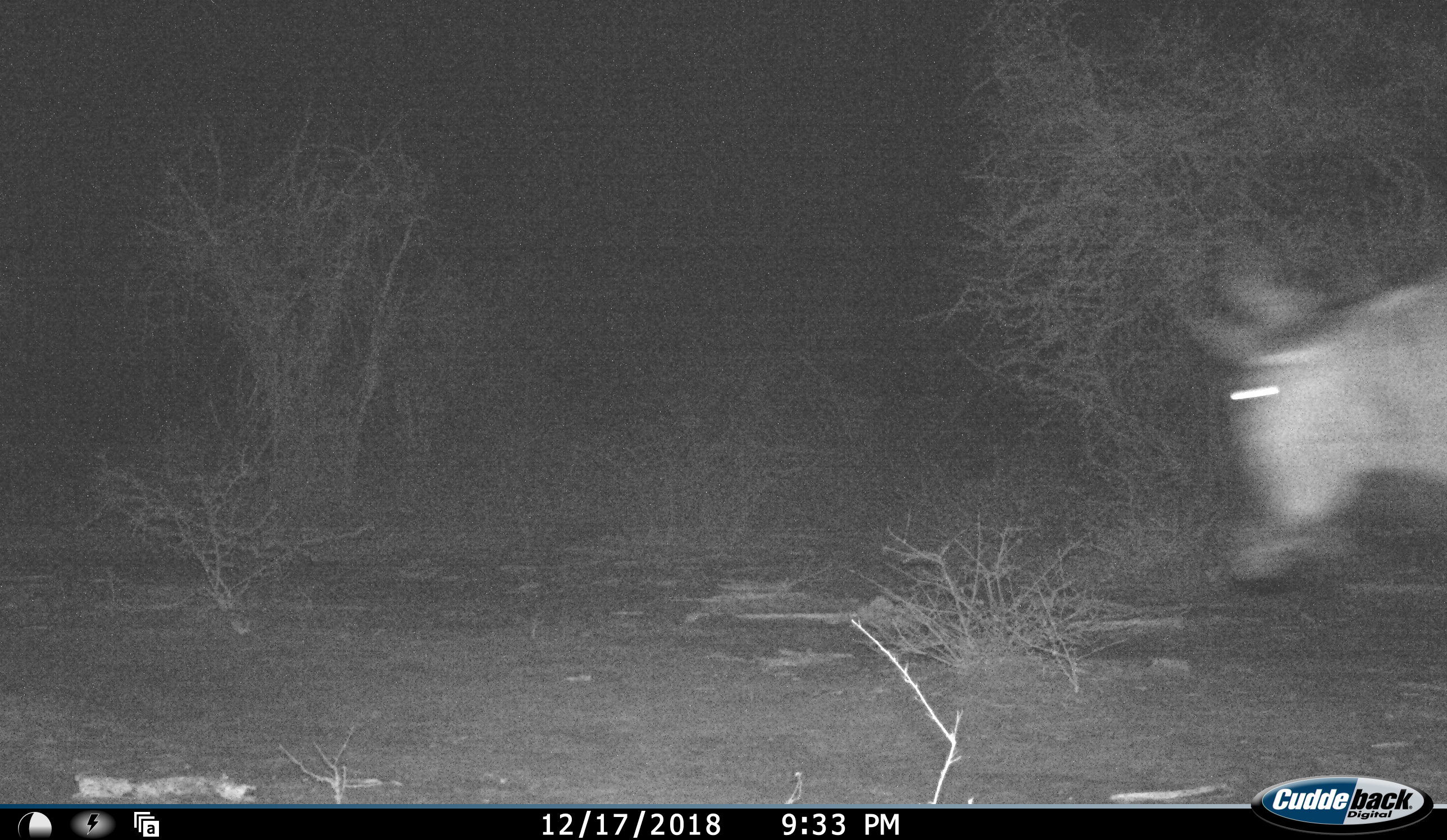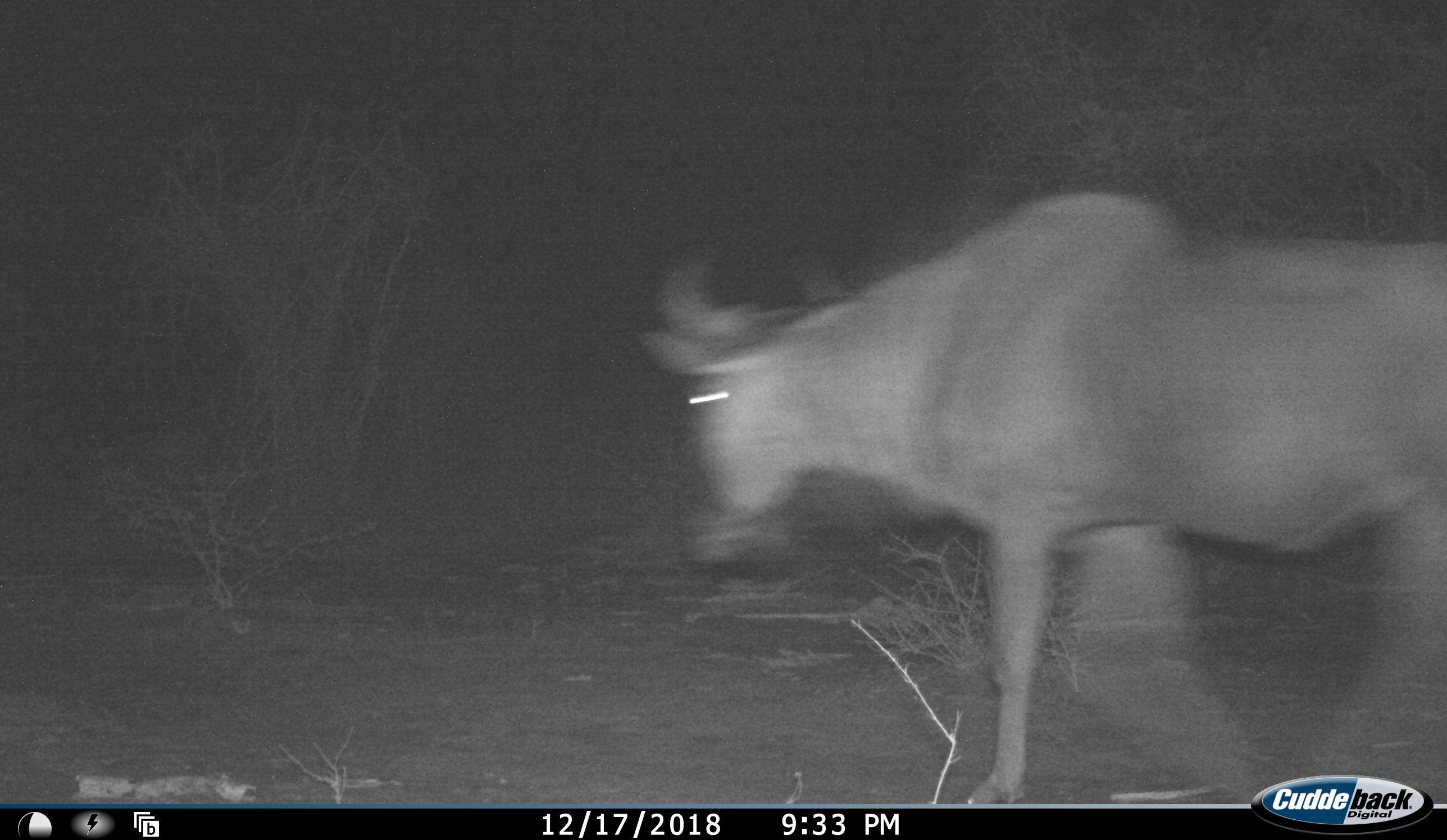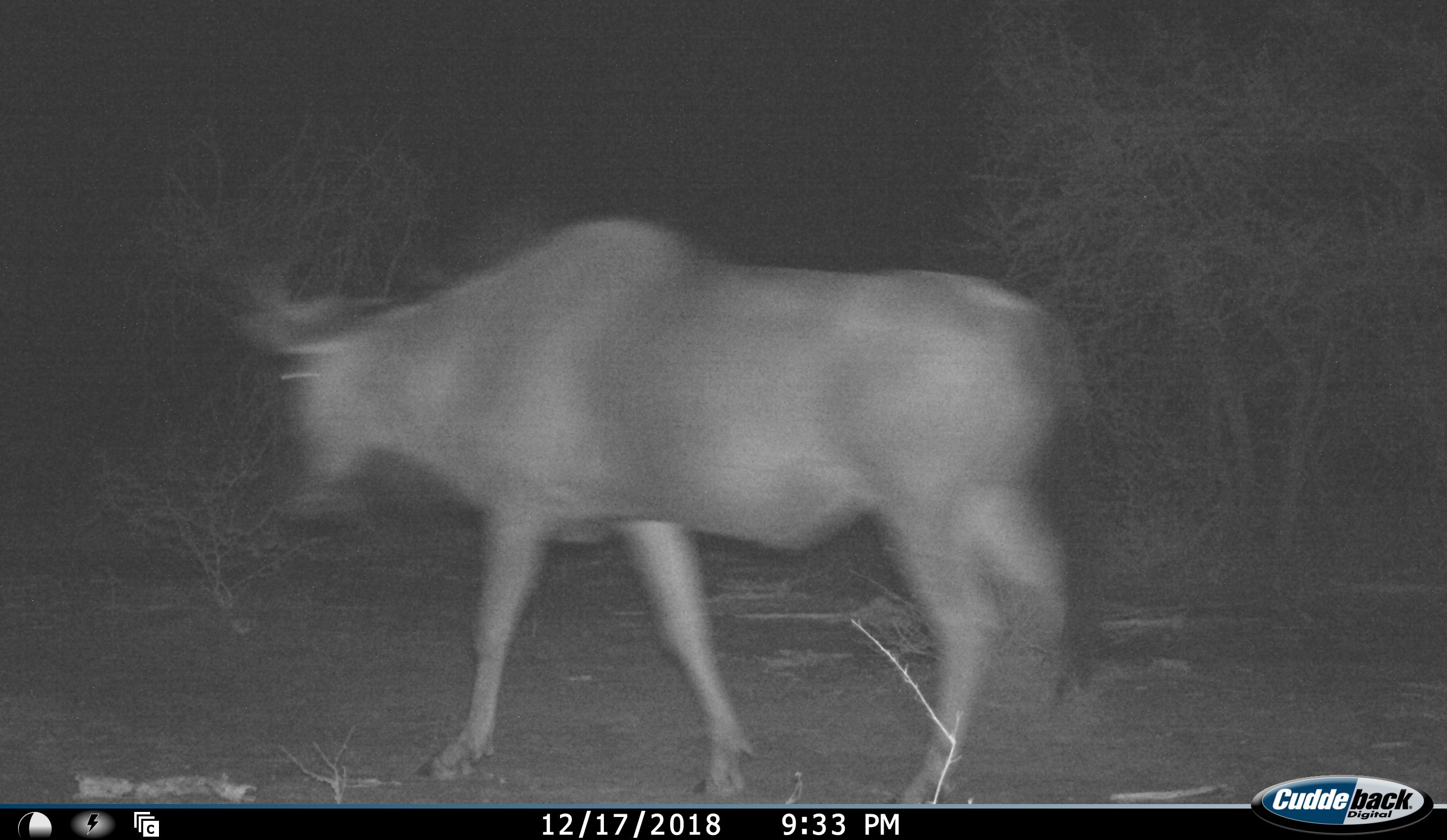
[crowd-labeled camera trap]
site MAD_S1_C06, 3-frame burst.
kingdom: Animalia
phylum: Chordata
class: Mammalia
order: Artiodactyla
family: Bovidae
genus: Connochaetes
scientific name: Connochaetes taurinus taurinus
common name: blue wildebeest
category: wildebeestblue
Wildebeestblue (blue wildebeest) (Connochaetes taurinus taurinus), count 1. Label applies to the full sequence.